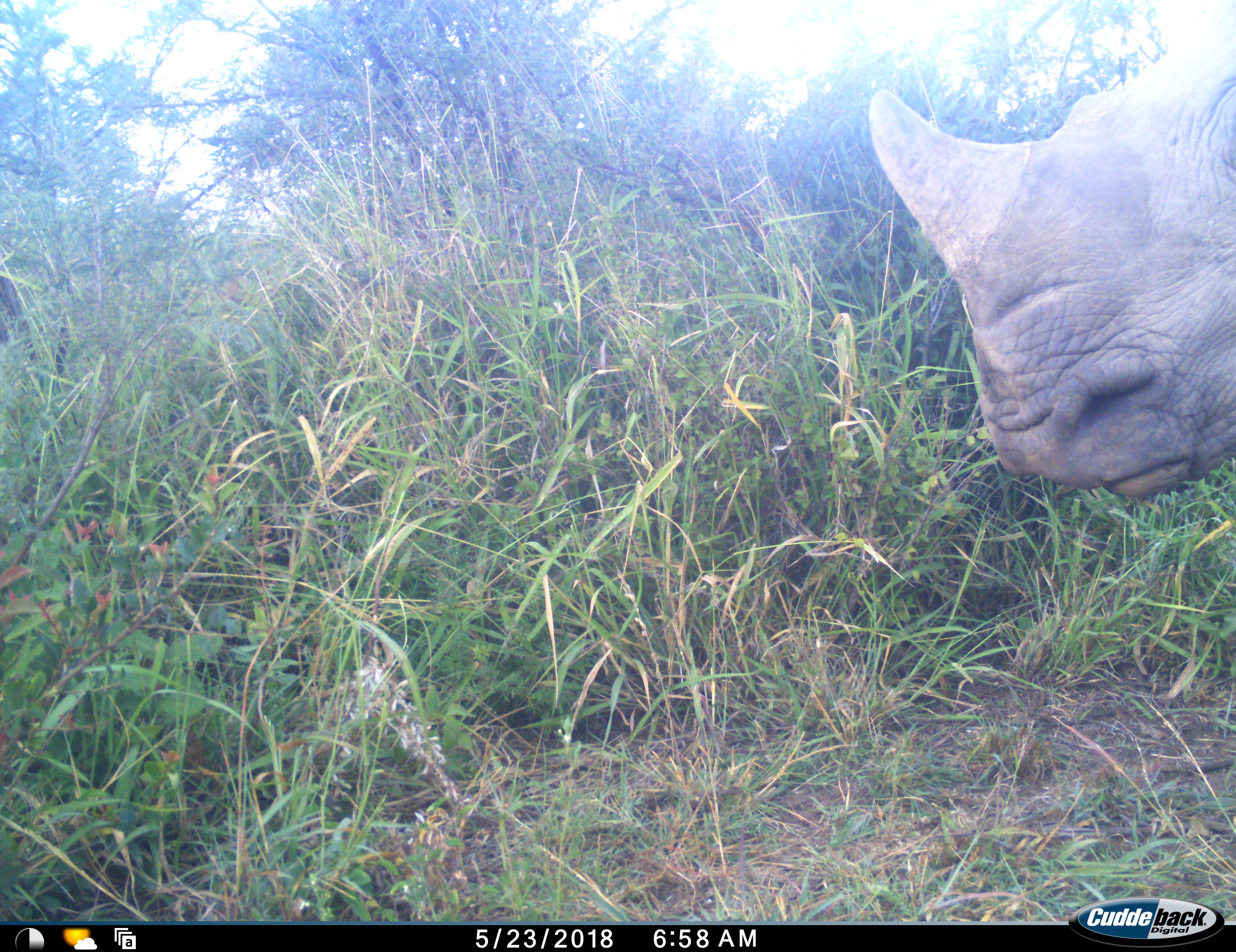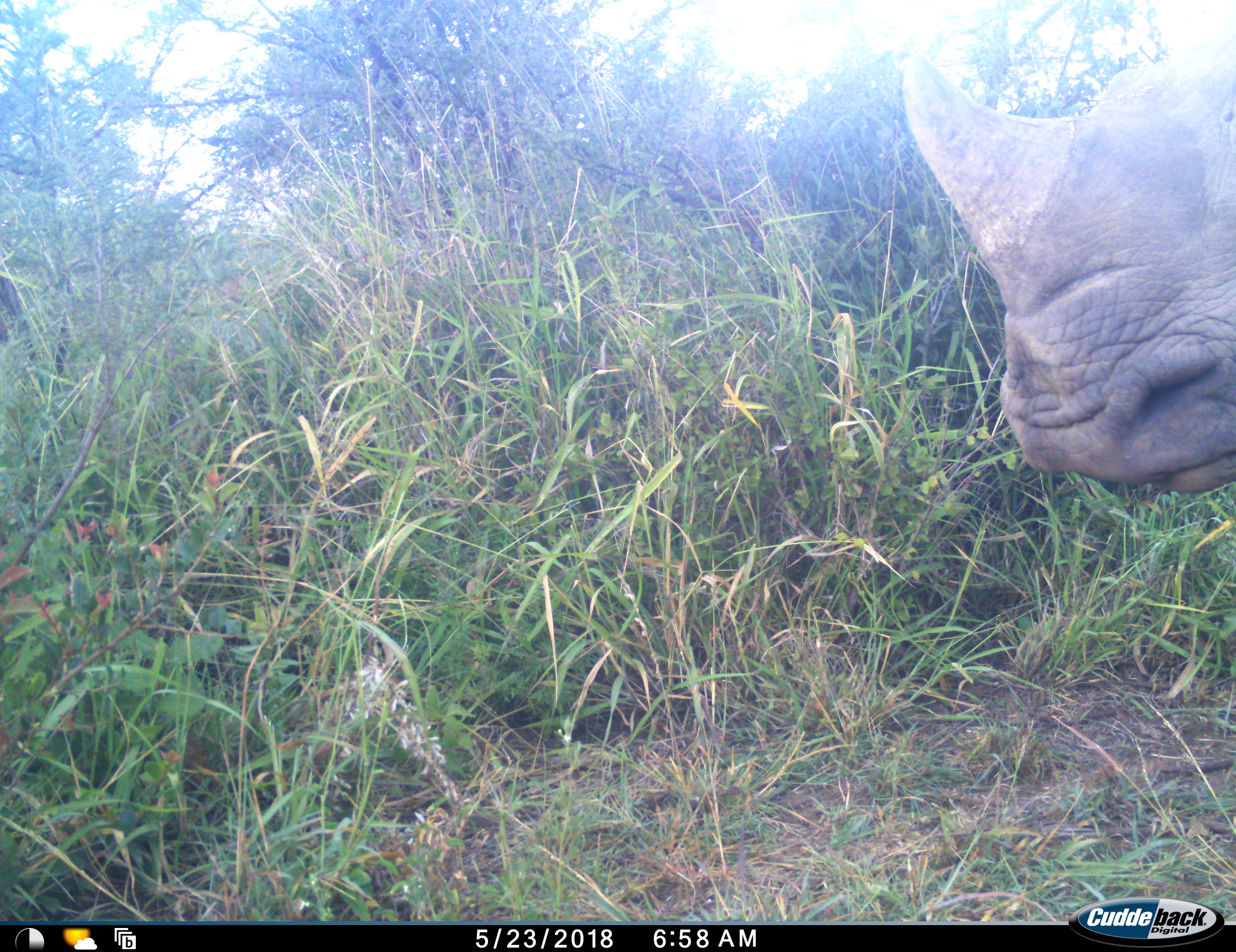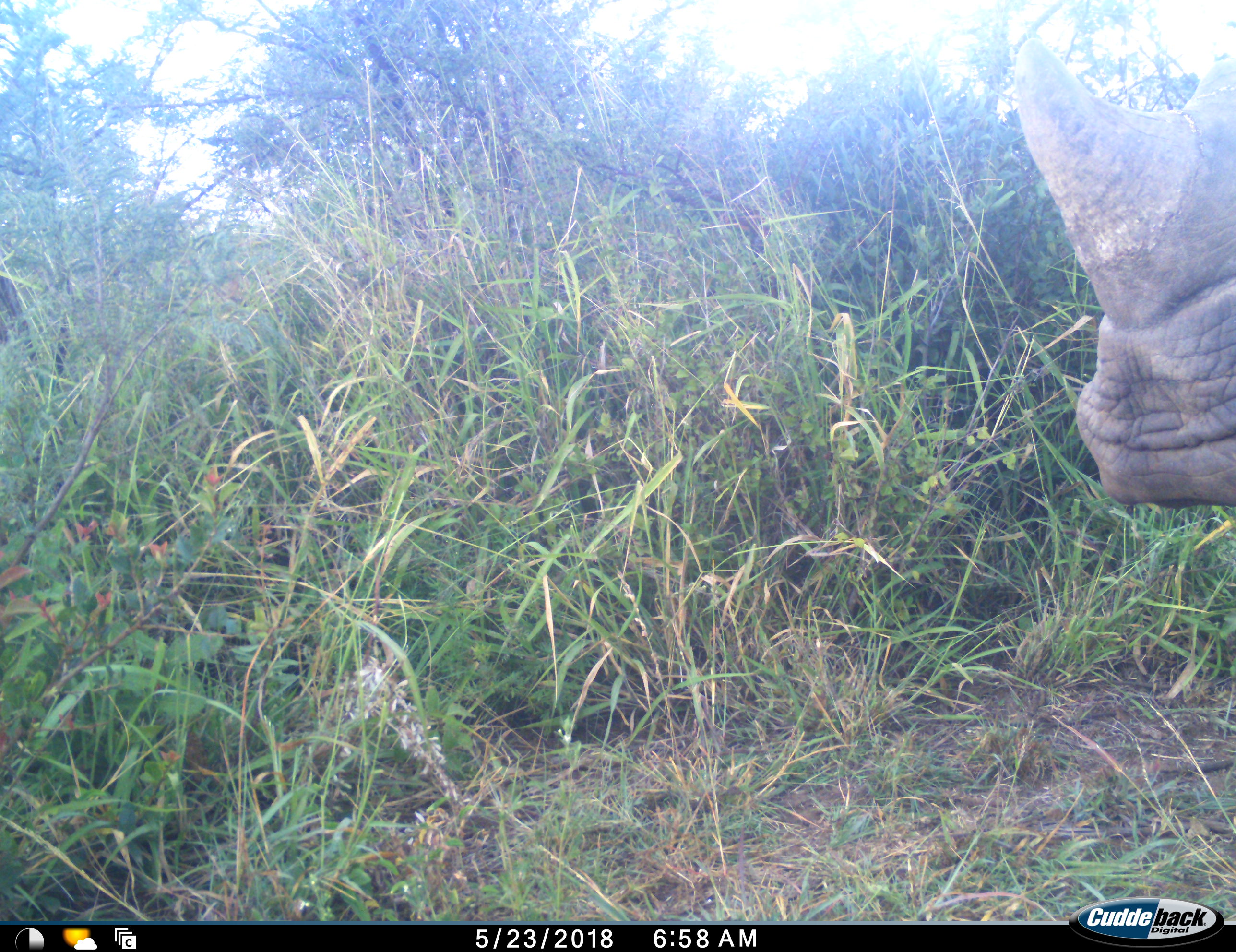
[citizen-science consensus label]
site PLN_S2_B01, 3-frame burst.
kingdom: Animalia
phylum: Chordata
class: Mammalia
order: Perissodactyla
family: Rhinocerotidae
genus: Ceratotherium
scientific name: Ceratotherium simum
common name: white rhinoceros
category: rhinoceroswhite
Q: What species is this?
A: Rhinoceroswhite (white rhinoceros) (Ceratotherium simum).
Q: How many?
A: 1.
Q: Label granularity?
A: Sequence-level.